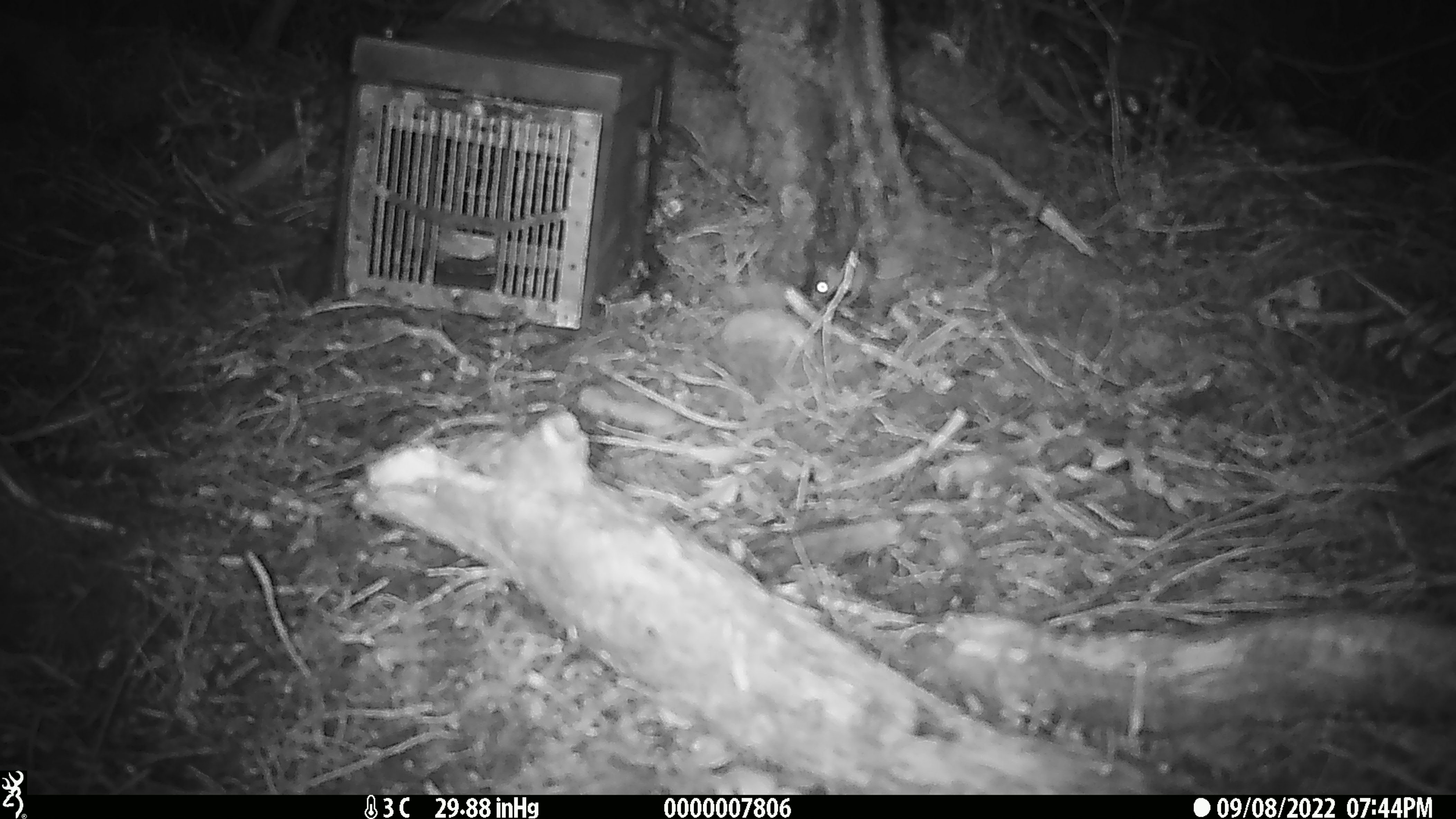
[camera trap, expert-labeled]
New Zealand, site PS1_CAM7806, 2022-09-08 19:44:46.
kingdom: Animalia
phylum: Chordata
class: Mammalia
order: Rodentia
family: Muridae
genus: Mus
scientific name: Mus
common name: mouse